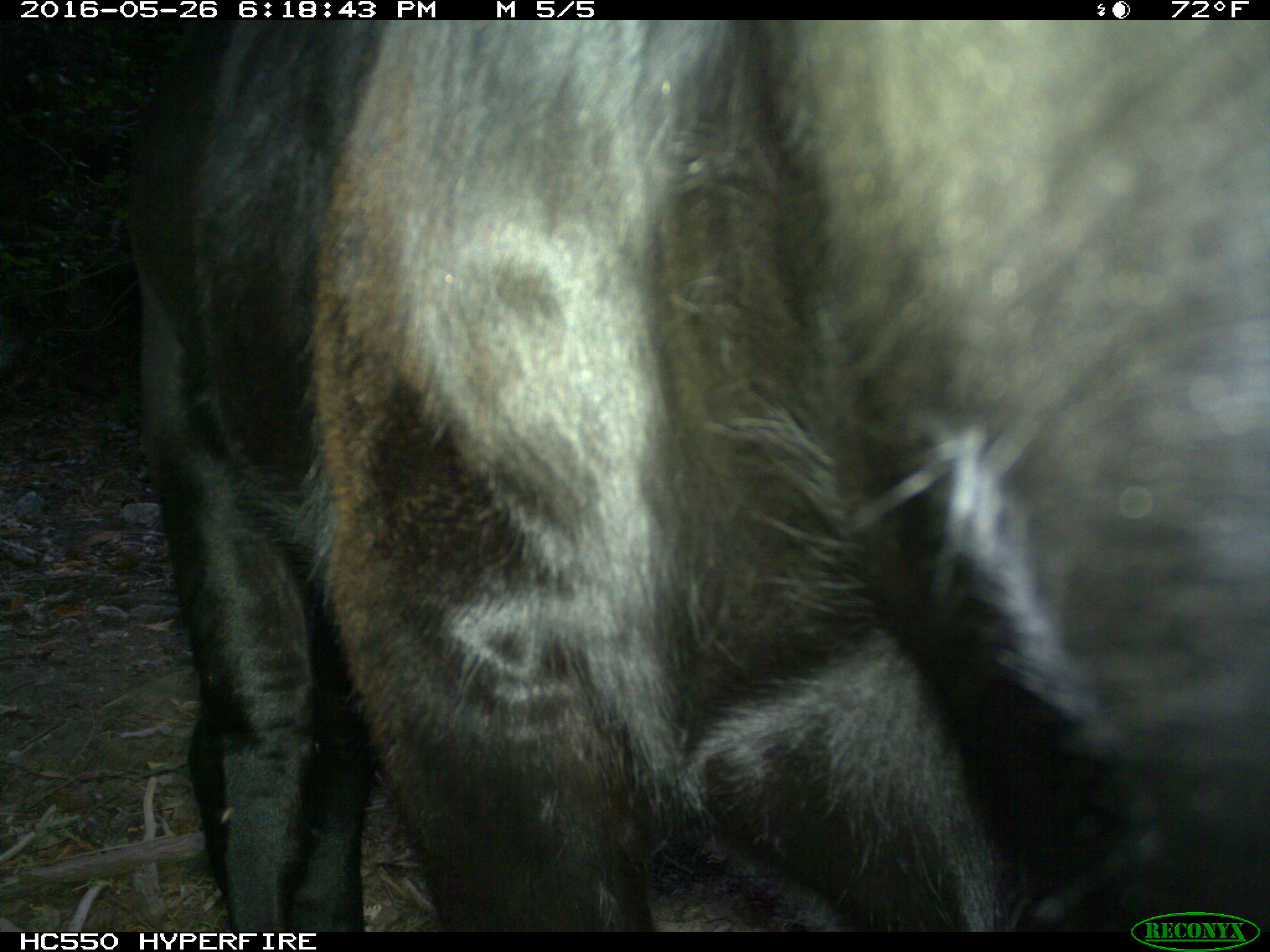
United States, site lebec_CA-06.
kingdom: Animalia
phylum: Chordata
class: Mammalia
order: Artiodactyla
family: Bovidae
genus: Bos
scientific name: Bos taurus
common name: domestic cow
Bos taurus (domestic cow).